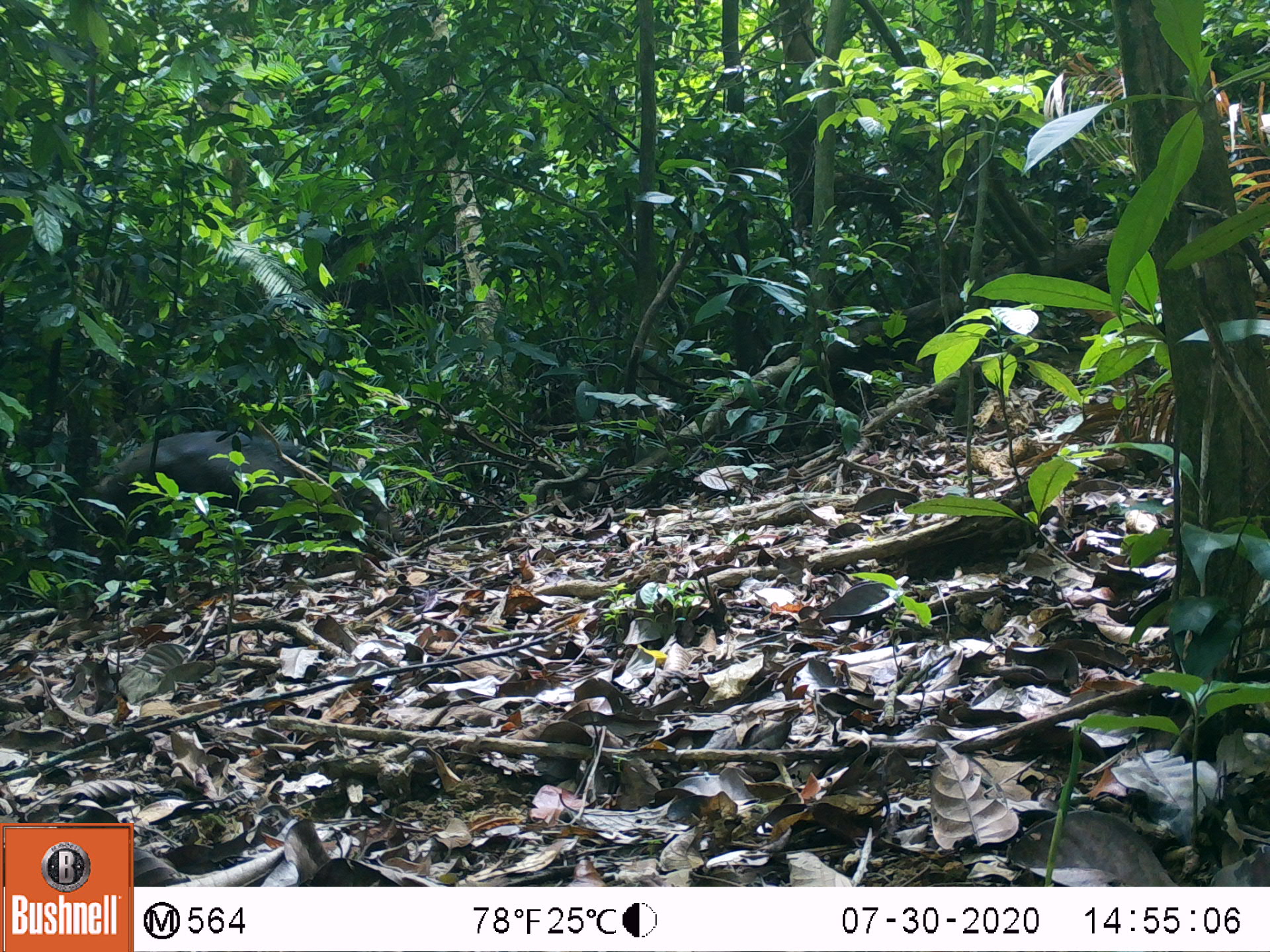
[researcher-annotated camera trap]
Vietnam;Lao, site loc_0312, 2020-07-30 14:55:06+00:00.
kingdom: Animalia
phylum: Chordata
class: Mammalia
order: Artiodactyla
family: Suidae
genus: Sus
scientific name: Sus scrofa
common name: eurasian wild pig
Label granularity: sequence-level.